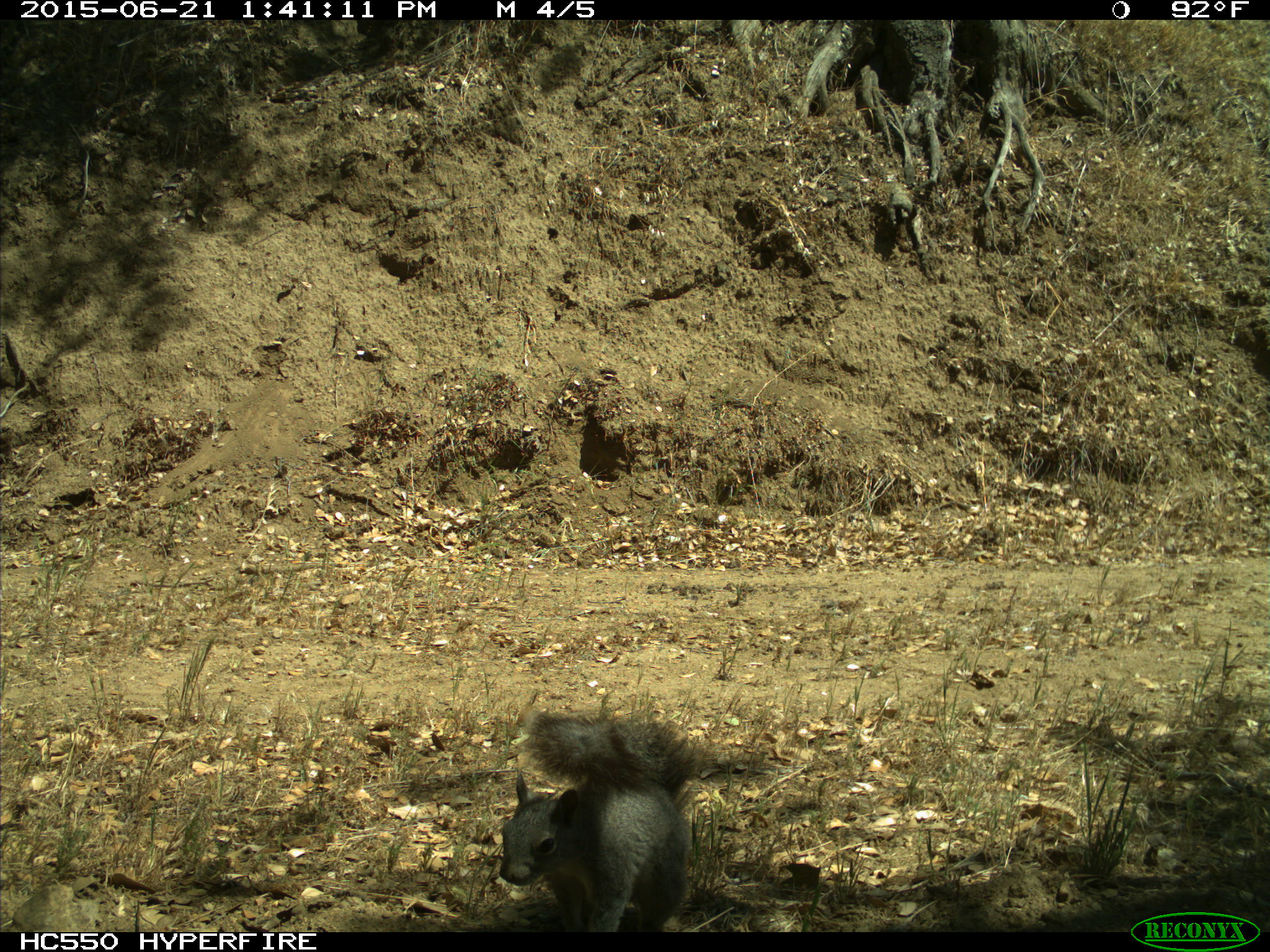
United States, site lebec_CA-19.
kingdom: Animalia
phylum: Chordata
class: Mammalia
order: Rodentia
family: Sciuridae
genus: Sciurus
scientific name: Sciurus carolinensis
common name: eastern gray squirrel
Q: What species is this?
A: Sciurus carolinensis (eastern gray squirrel).